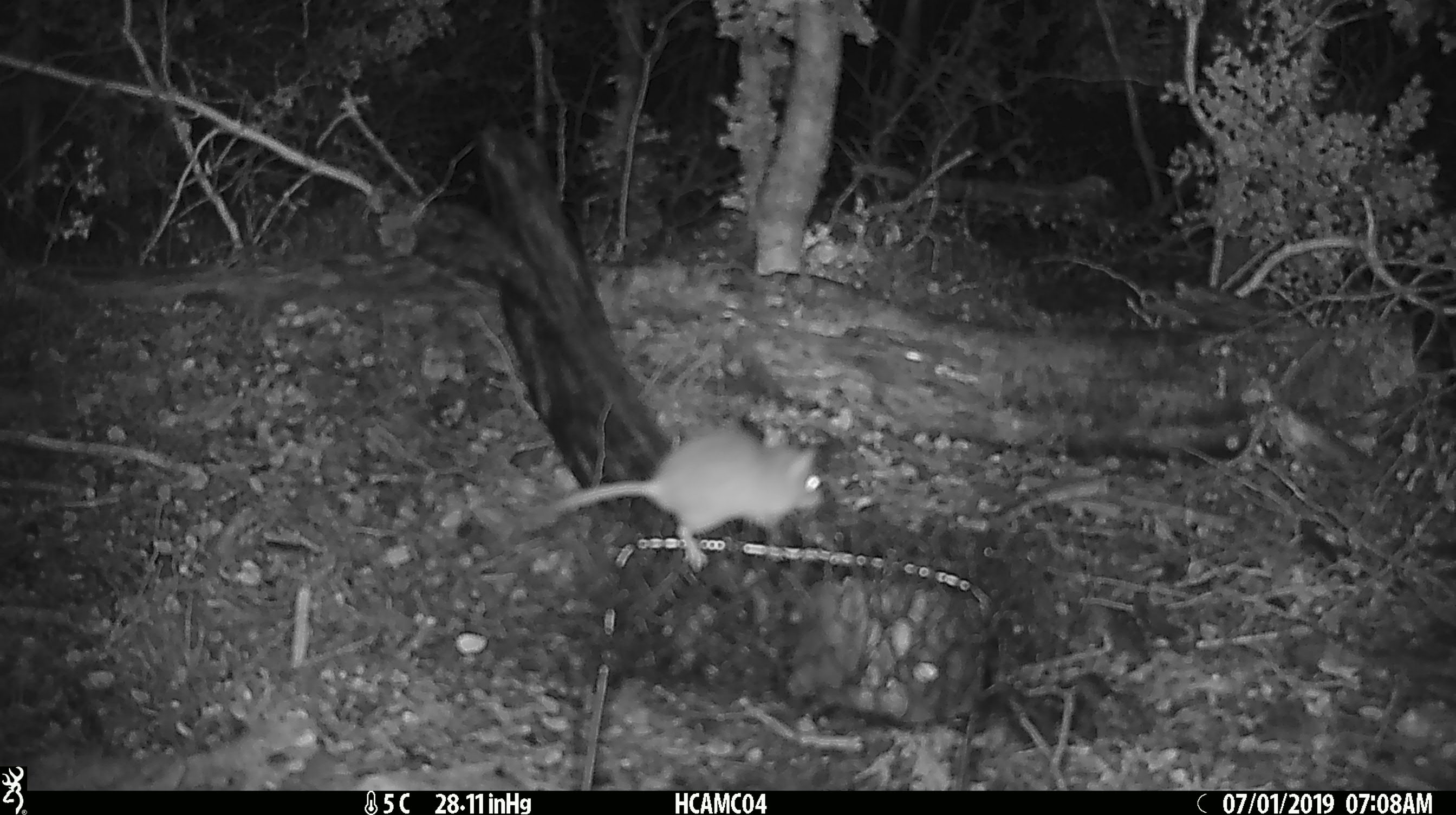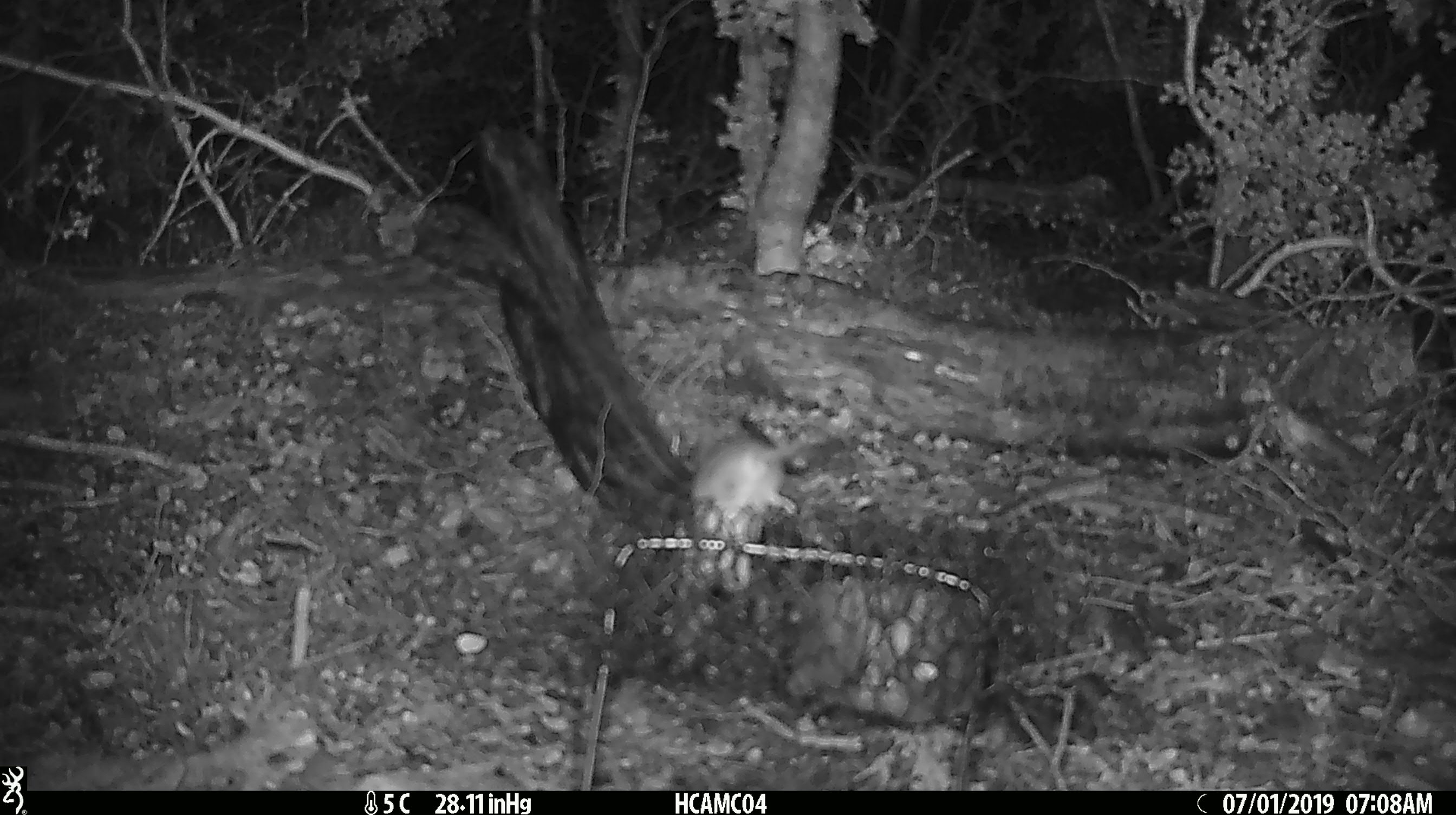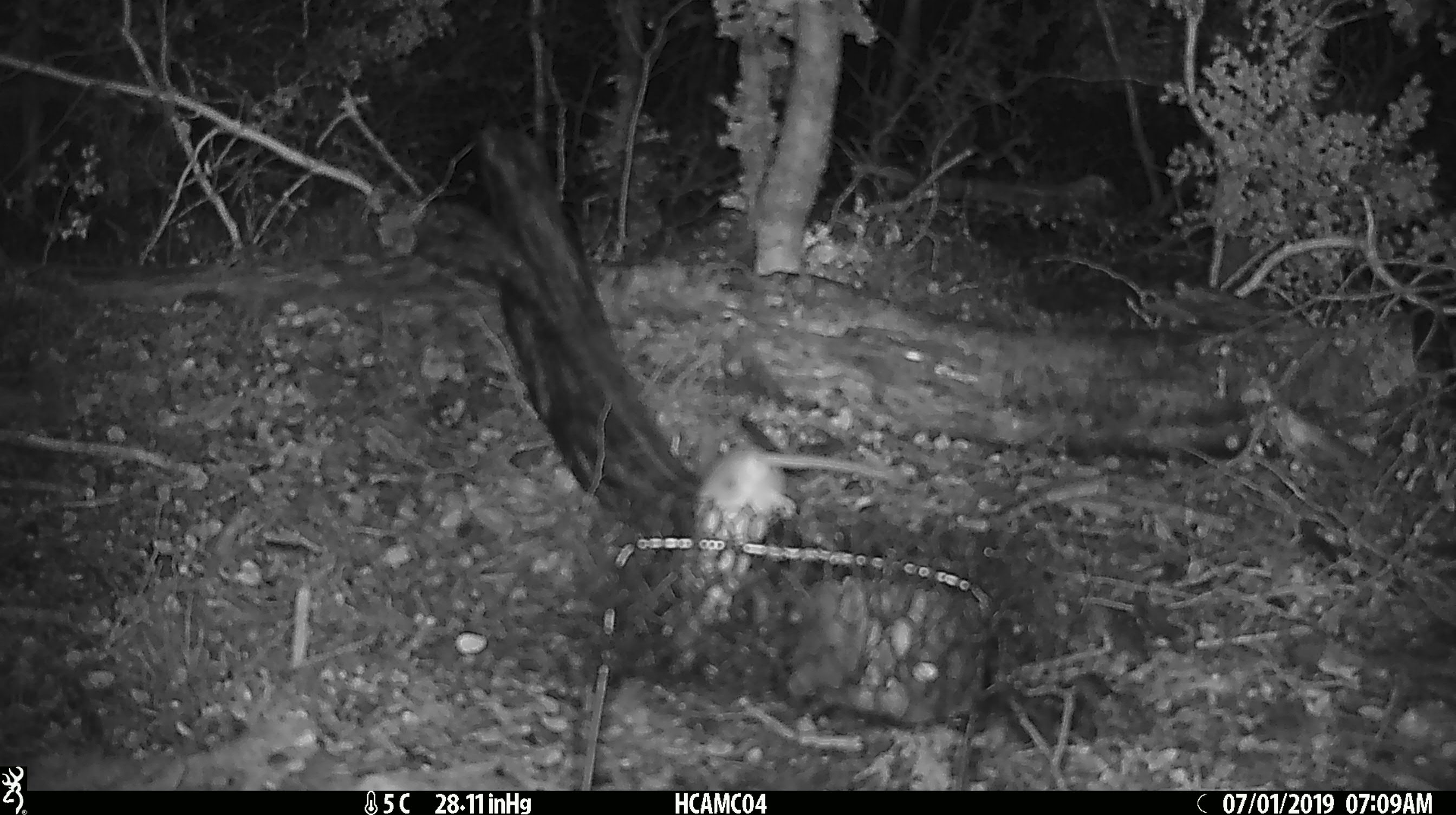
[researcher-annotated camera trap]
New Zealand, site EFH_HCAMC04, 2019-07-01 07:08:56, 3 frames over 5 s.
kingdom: Animalia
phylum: Chordata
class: Mammalia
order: Rodentia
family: Muridae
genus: Mus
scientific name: Mus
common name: mouse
Mouse (Mus).